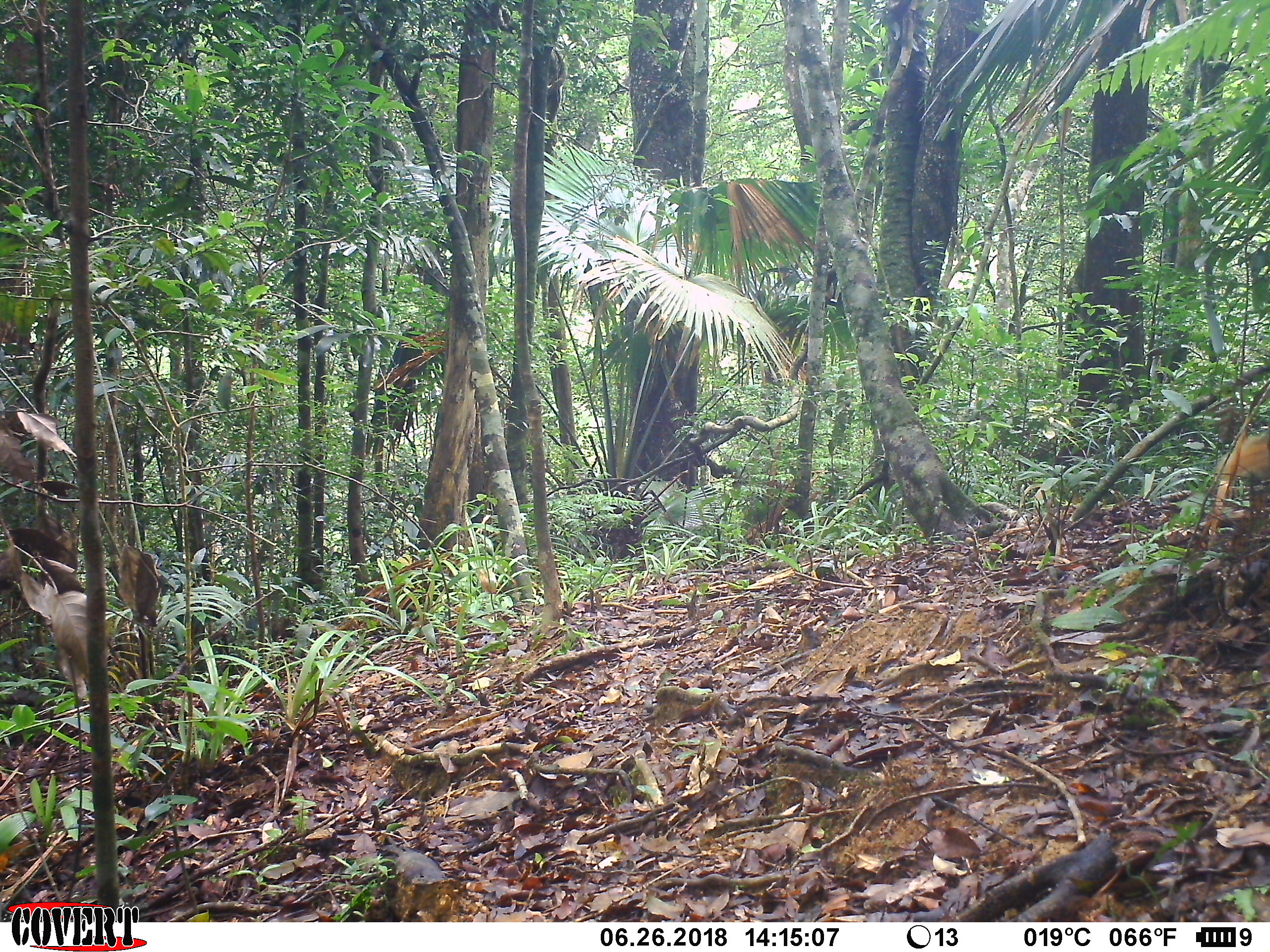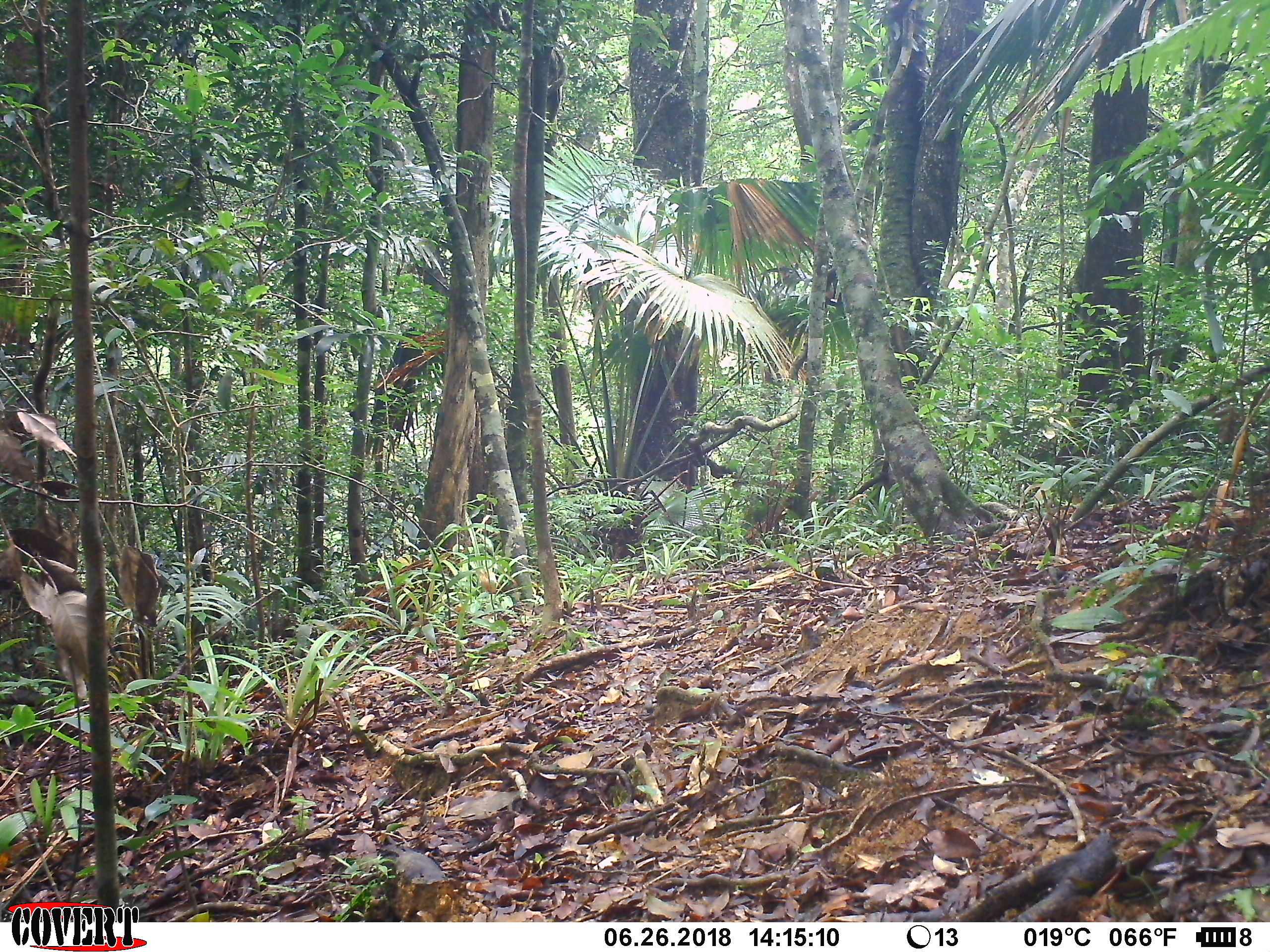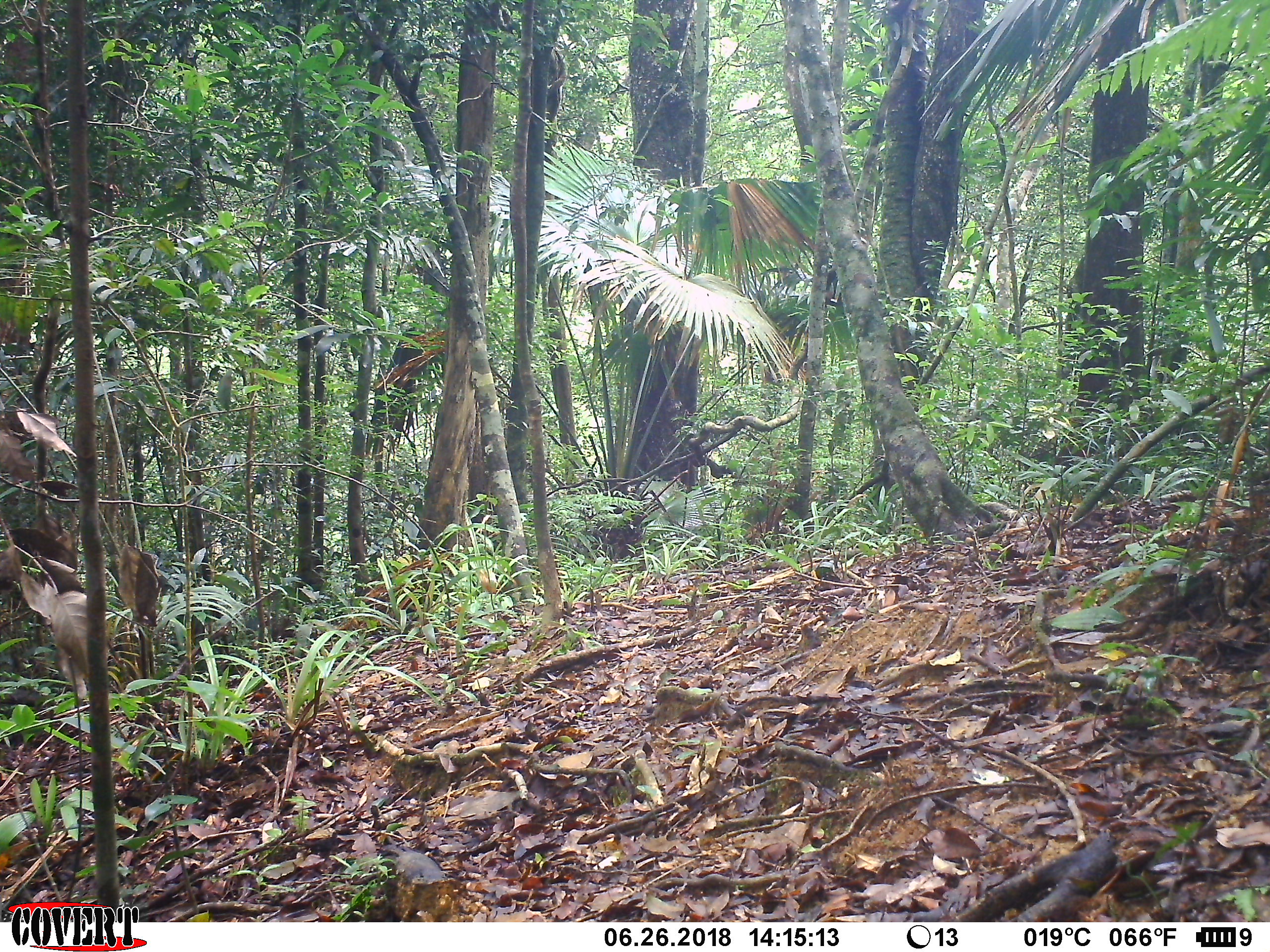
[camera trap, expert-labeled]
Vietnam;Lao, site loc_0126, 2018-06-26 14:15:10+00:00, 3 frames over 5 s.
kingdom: Animalia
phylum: Chordata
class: Mammalia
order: Carnivora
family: Herpestidae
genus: Urva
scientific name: Urva urva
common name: crab-eating mongoose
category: crab eating mongoose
Crab eating mongoose (crab-eating mongoose) (Urva urva). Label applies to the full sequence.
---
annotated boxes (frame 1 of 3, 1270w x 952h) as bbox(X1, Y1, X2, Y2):
crab eating mongoose: bbox(1213, 427, 1270, 483)